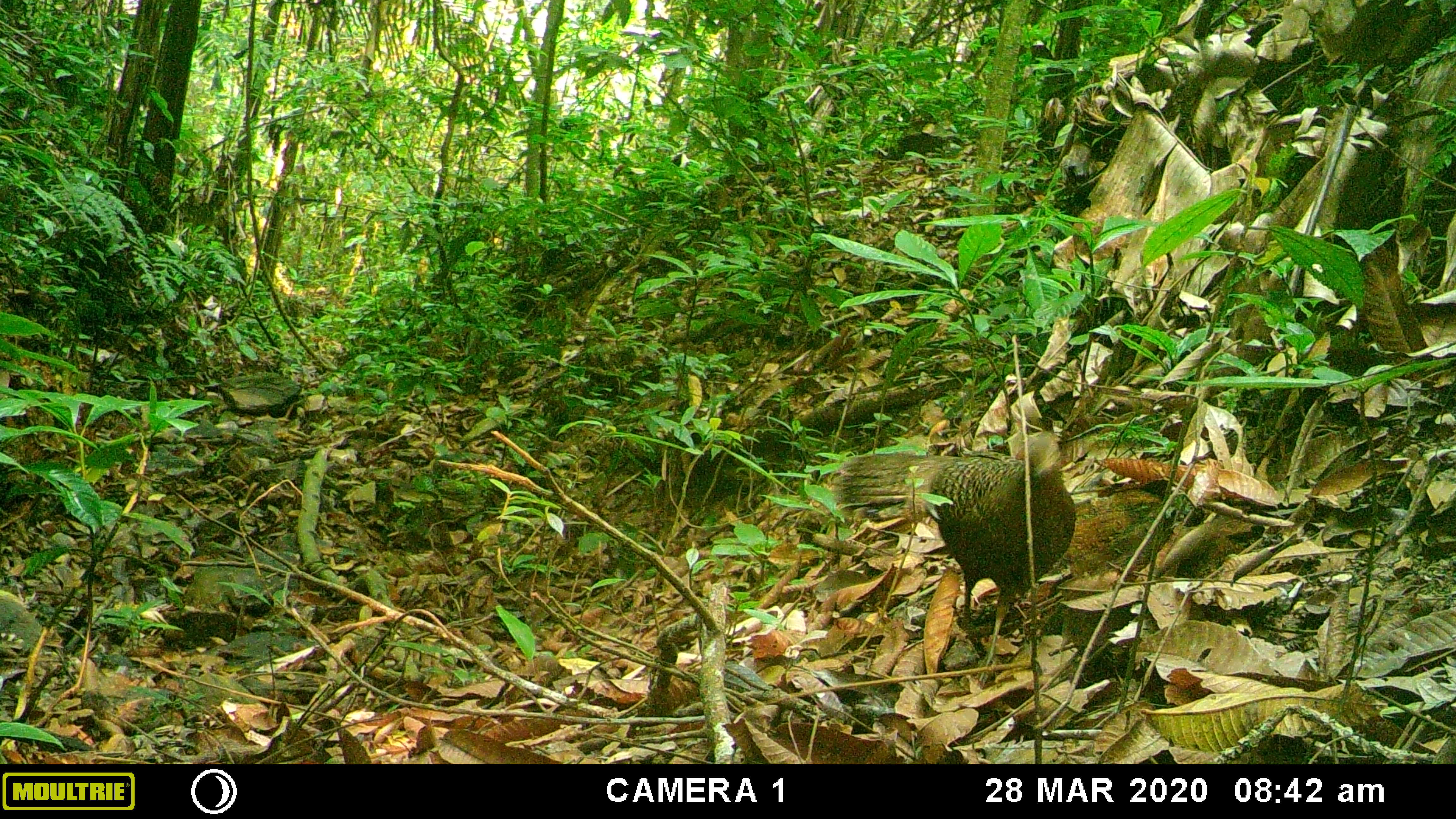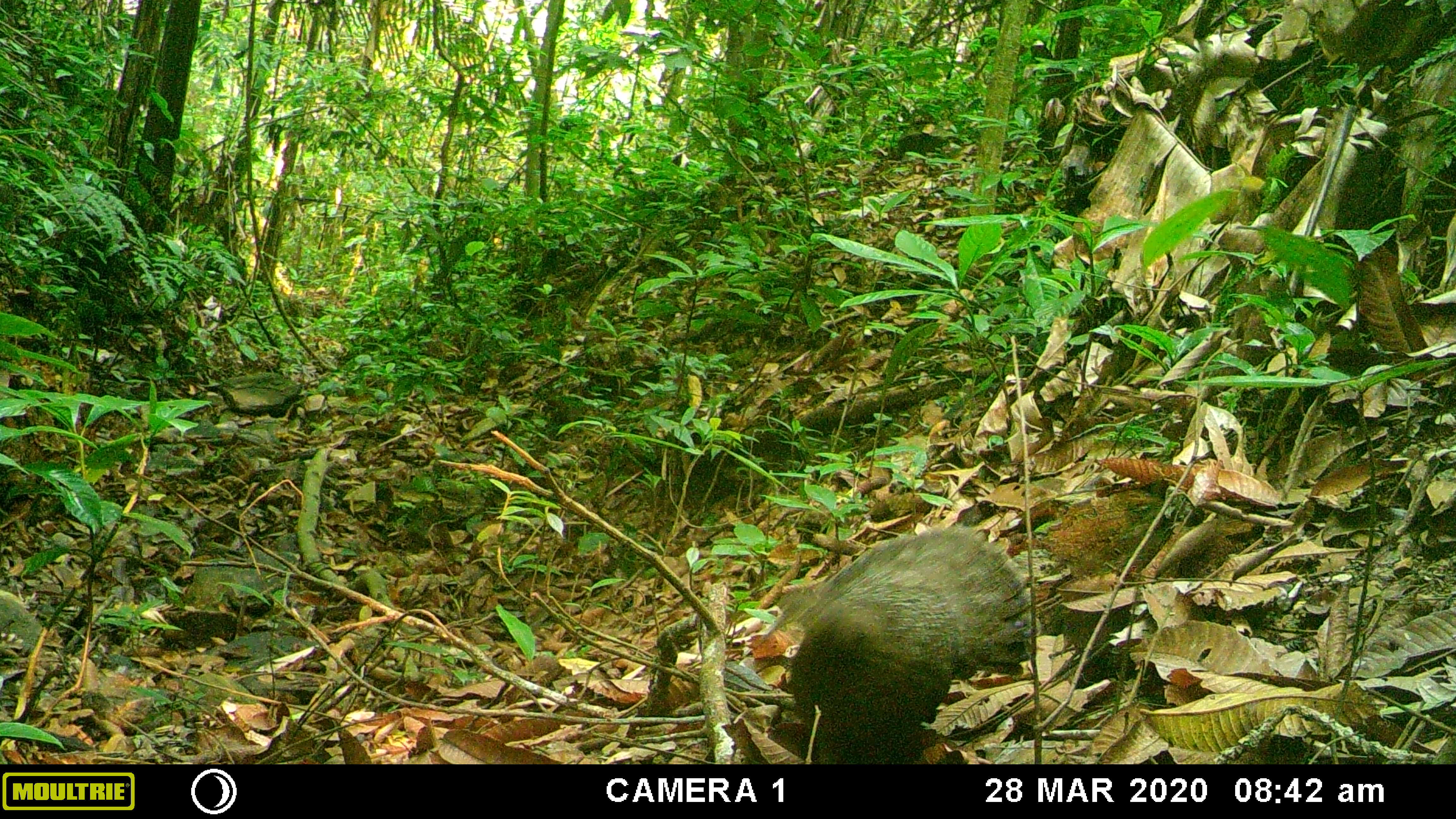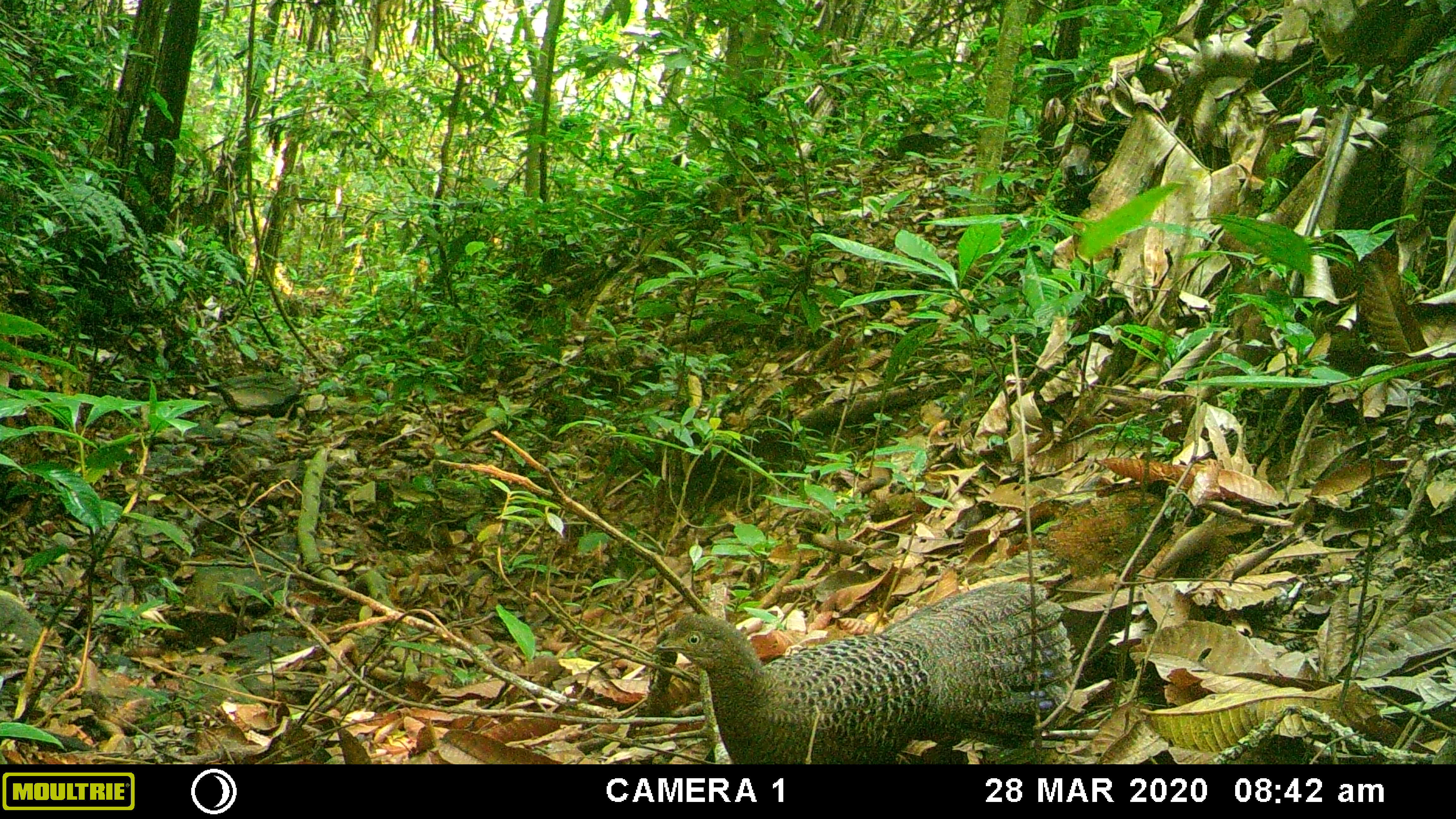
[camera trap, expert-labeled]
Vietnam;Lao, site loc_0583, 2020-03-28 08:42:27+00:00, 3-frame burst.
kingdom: Animalia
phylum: Chordata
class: Aves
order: Galliformes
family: Phasianidae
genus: Polyplectron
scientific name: Polyplectron bicalcaratum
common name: gray peacock-pheasant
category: grey peacock pheasant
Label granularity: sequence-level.